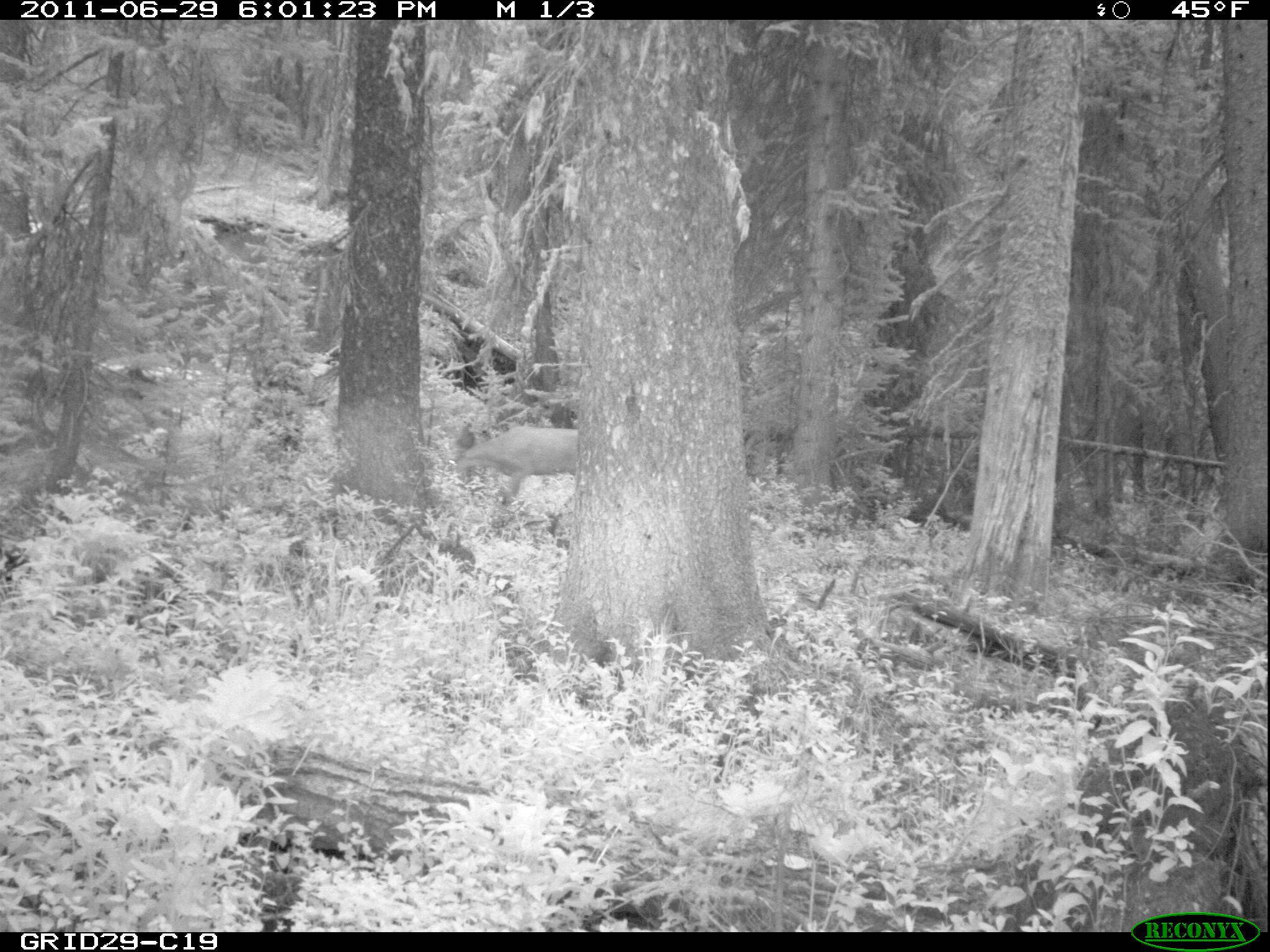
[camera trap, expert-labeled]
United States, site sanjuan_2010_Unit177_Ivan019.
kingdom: Animalia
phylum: Chordata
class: Mammalia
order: Artiodactyla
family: Cervidae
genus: Odocoileus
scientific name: Odocoileus hemionus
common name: mule deer